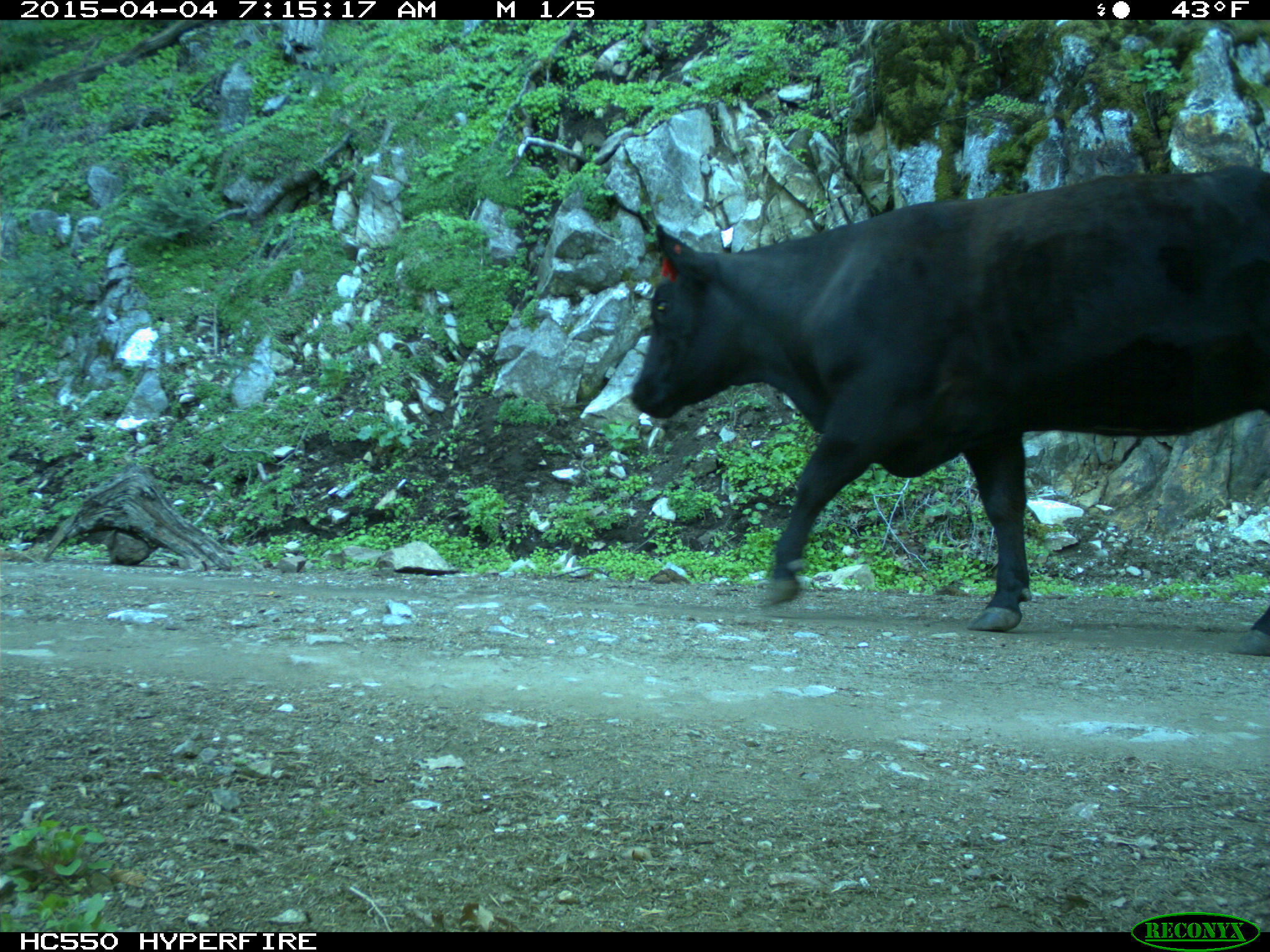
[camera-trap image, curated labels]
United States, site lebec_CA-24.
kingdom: Animalia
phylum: Chordata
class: Mammalia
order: Artiodactyla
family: Bovidae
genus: Bos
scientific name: Bos taurus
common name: domestic cow